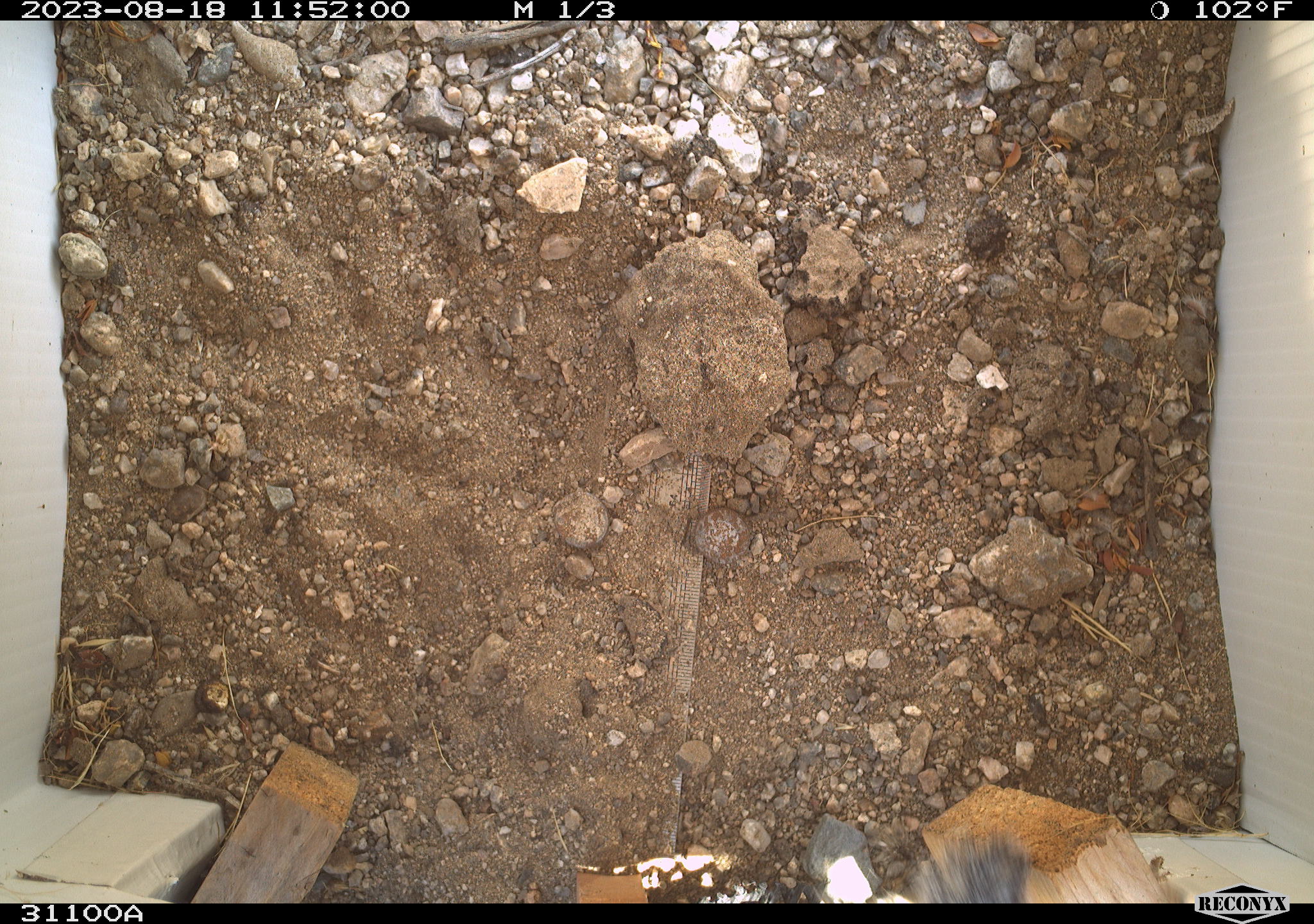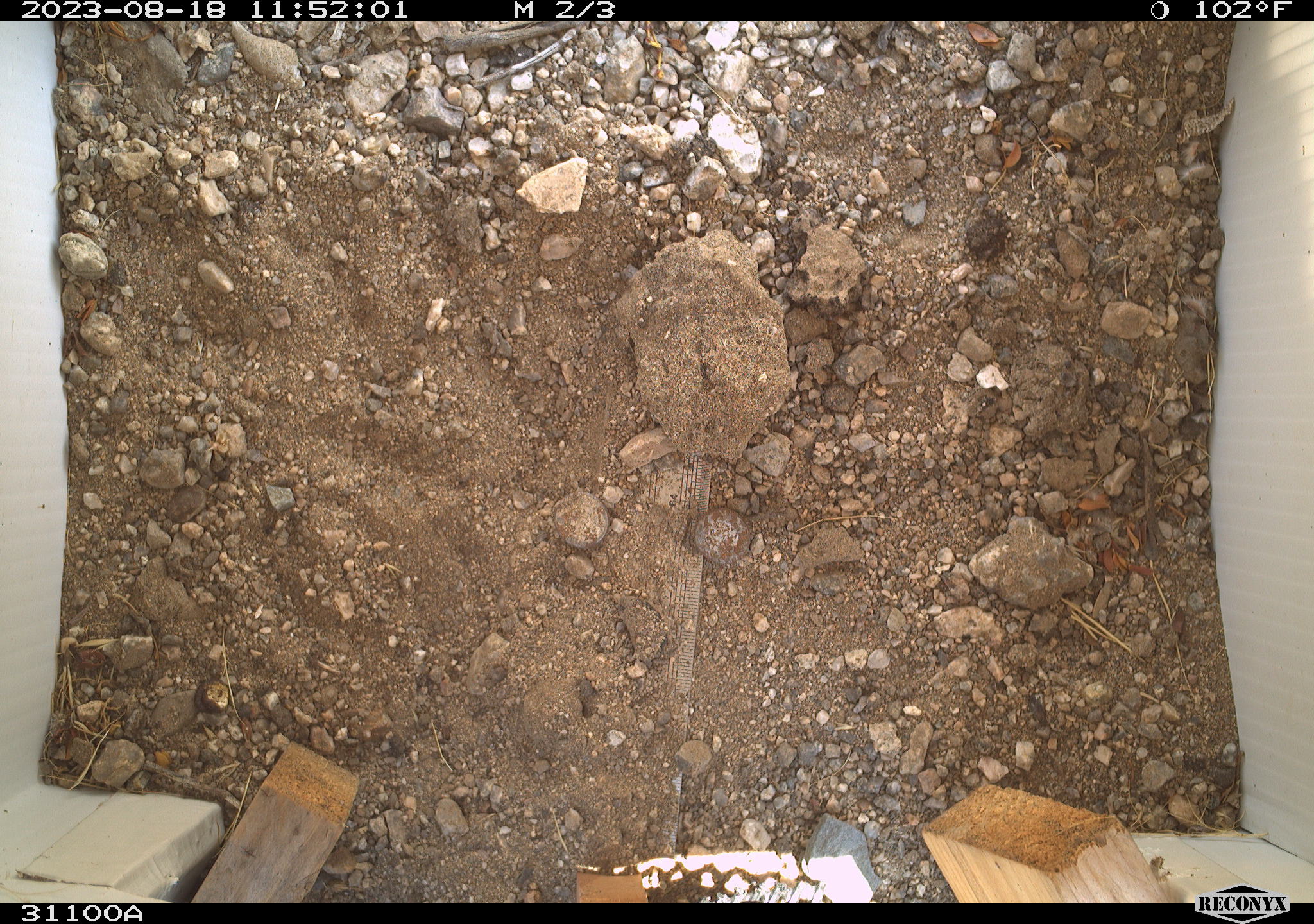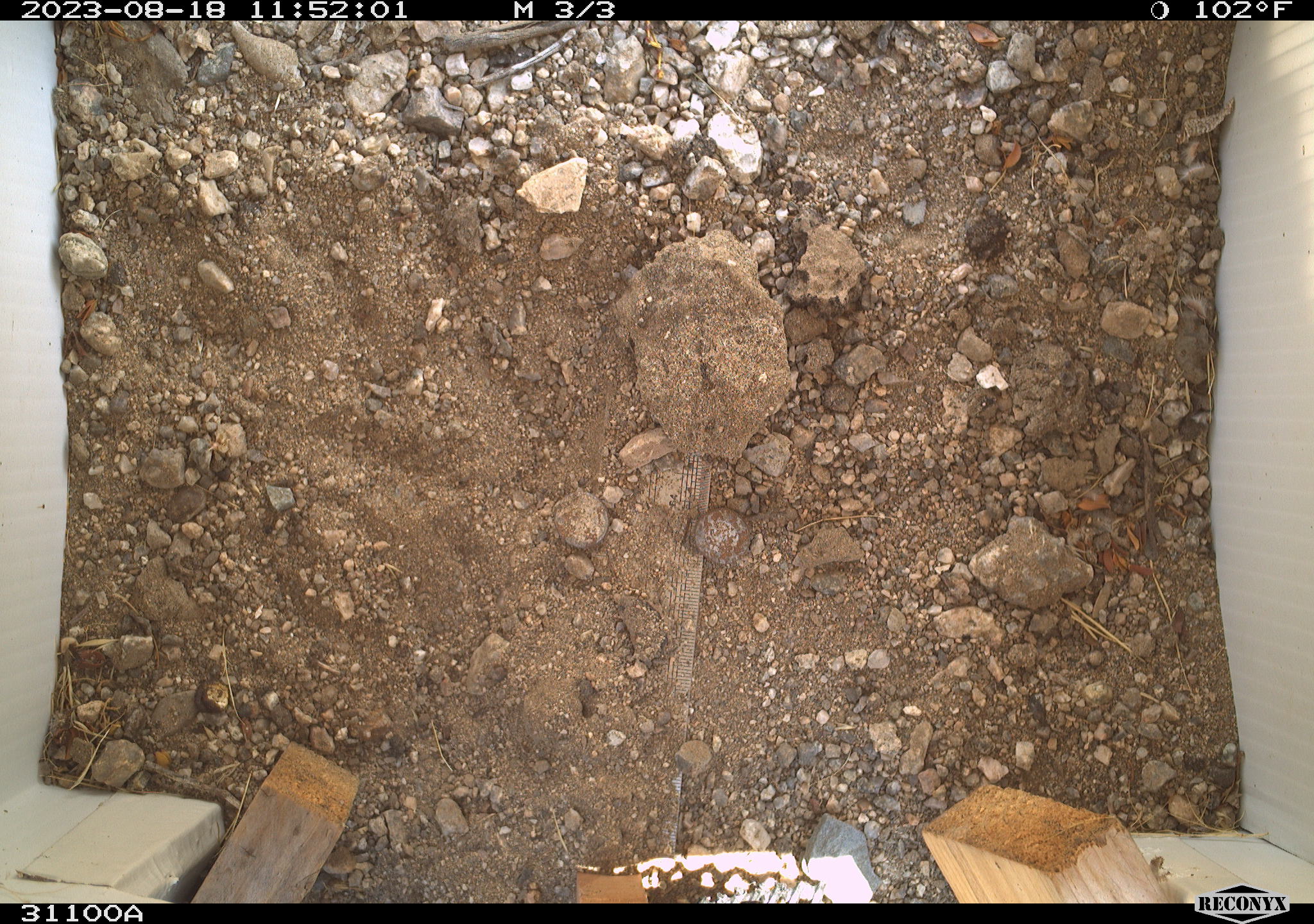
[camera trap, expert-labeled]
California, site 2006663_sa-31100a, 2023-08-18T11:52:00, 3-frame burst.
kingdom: Animalia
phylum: Chordata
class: Mammalia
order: Rodentia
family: Sciuridae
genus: Ammospermophilus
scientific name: Ammospermophilus leucurus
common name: white-tailed antelope squirrel